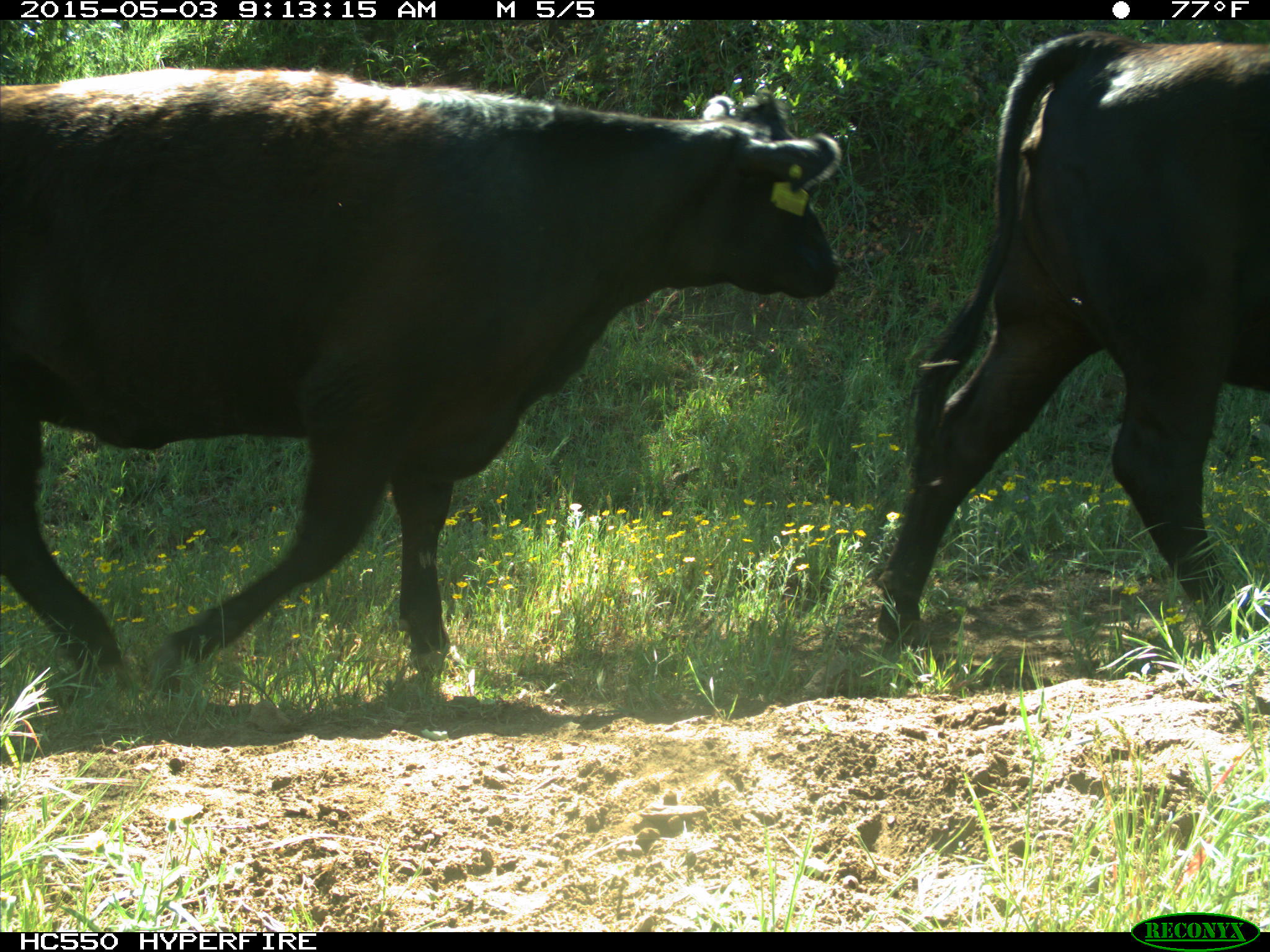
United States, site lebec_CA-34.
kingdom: Animalia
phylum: Chordata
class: Mammalia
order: Artiodactyla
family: Bovidae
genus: Bos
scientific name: Bos taurus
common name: domestic cow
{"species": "Bos taurus (domestic cow)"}